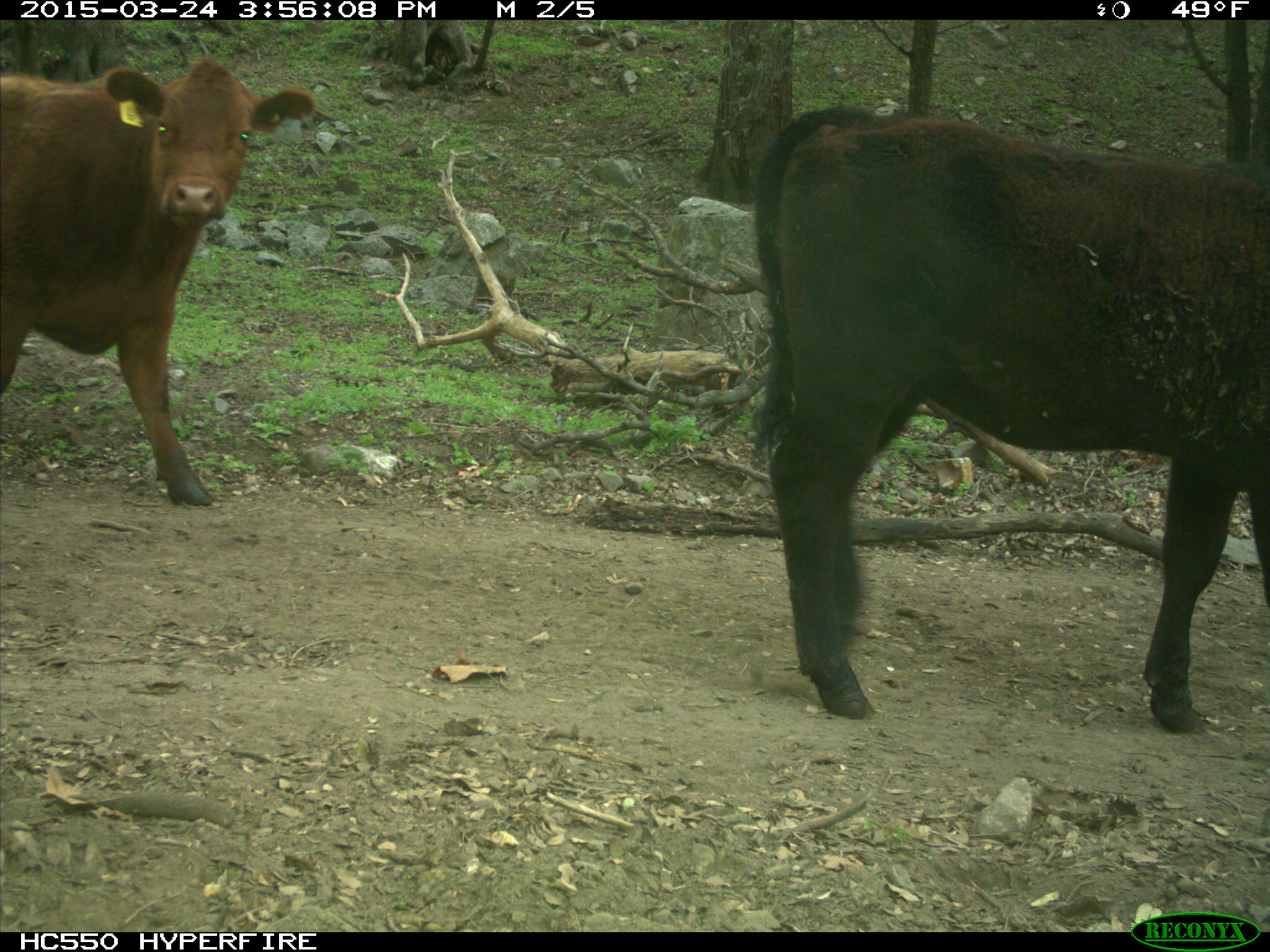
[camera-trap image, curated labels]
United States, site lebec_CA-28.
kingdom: Animalia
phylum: Chordata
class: Mammalia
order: Artiodactyla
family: Bovidae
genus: Bos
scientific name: Bos taurus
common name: domestic cow